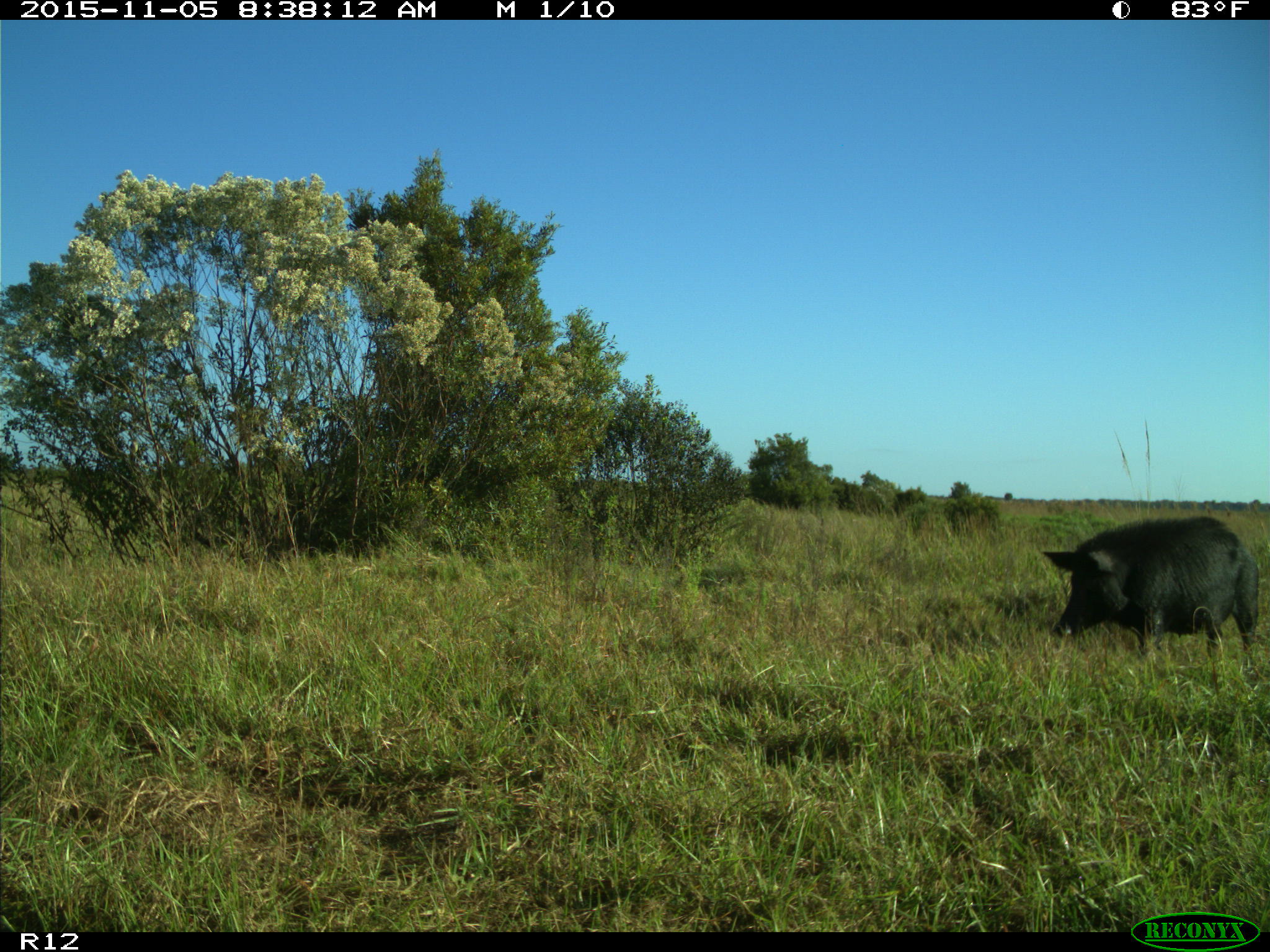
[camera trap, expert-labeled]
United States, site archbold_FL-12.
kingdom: Animalia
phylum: Chordata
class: Mammalia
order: Artiodactyla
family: Suidae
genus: Sus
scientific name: Sus scrofa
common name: wild boar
Sus scrofa (wild boar).